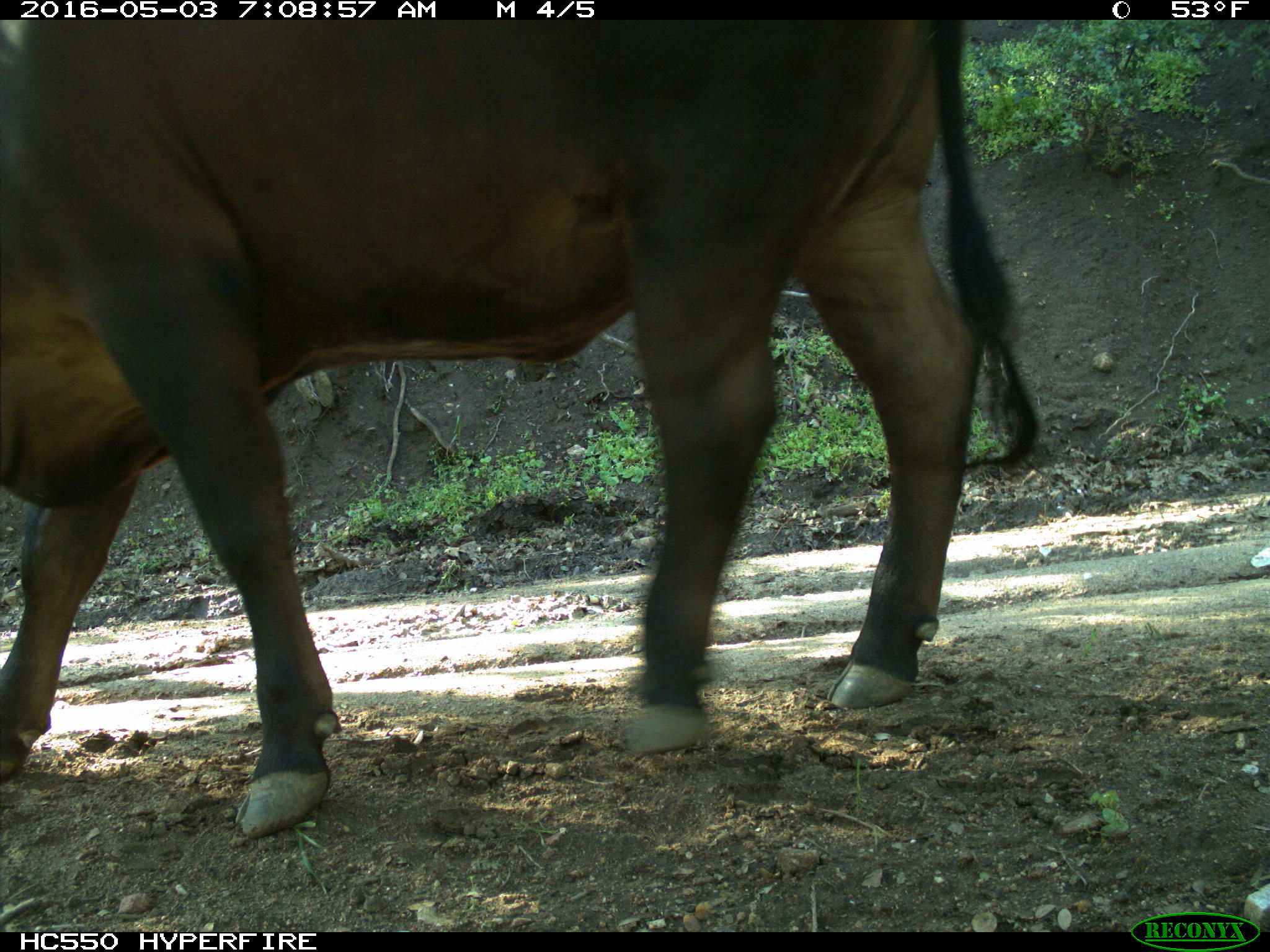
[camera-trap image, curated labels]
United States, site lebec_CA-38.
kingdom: Animalia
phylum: Chordata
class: Mammalia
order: Artiodactyla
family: Bovidae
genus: Bos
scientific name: Bos taurus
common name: domestic cow